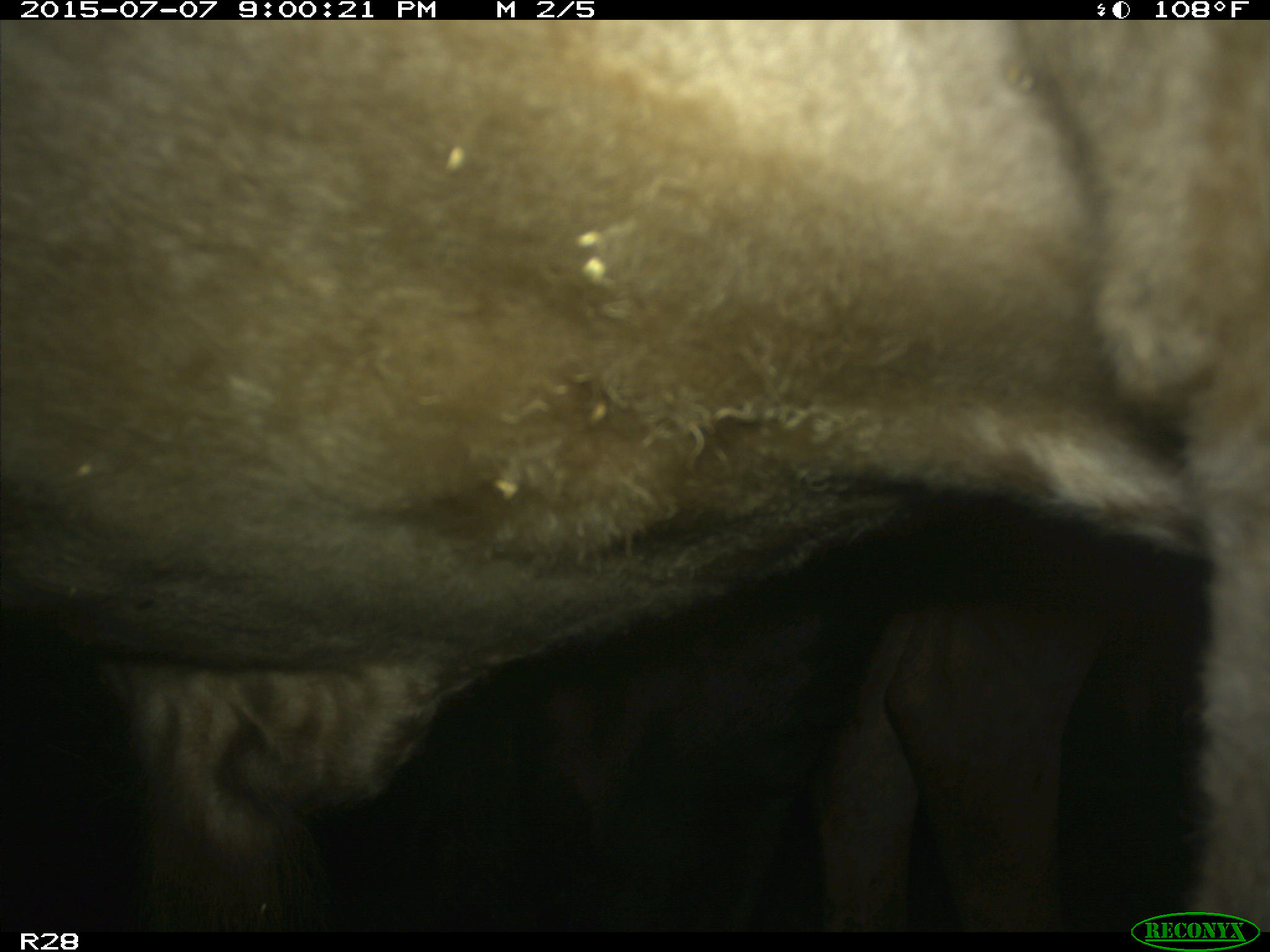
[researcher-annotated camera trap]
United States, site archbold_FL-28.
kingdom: Animalia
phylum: Chordata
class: Mammalia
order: Artiodactyla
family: Bovidae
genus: Bos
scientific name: Bos taurus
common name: domestic cow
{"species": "Bos taurus (domestic cow)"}